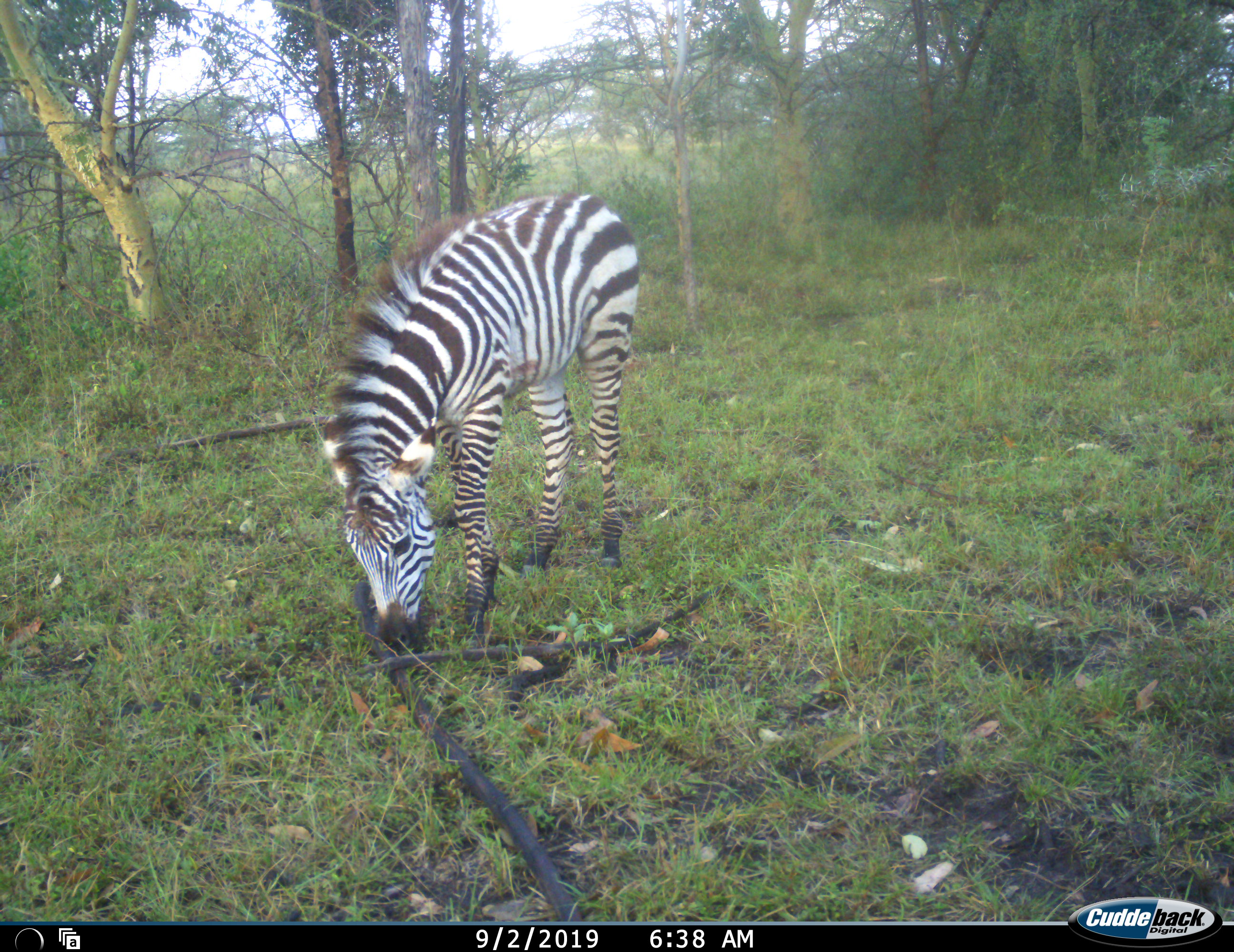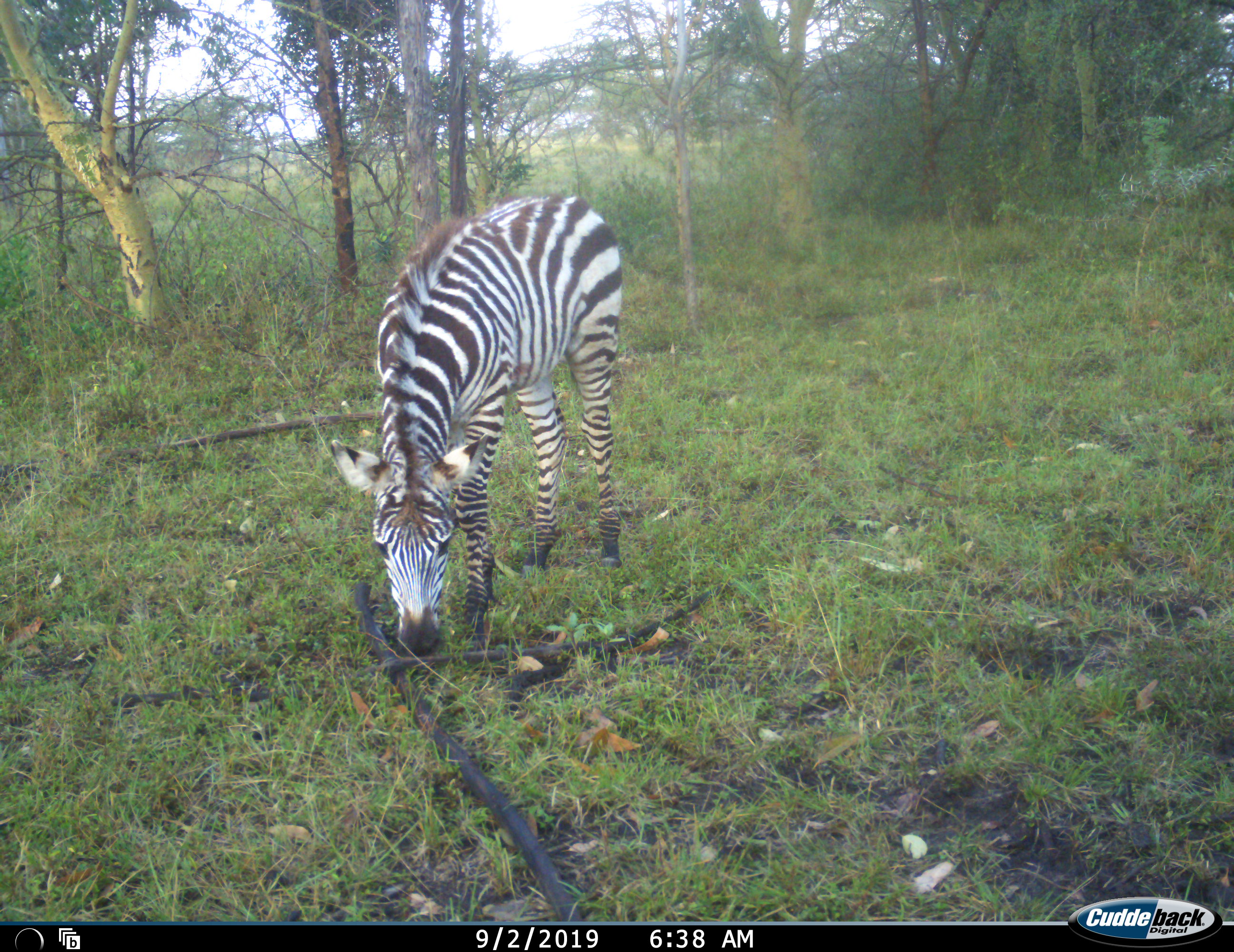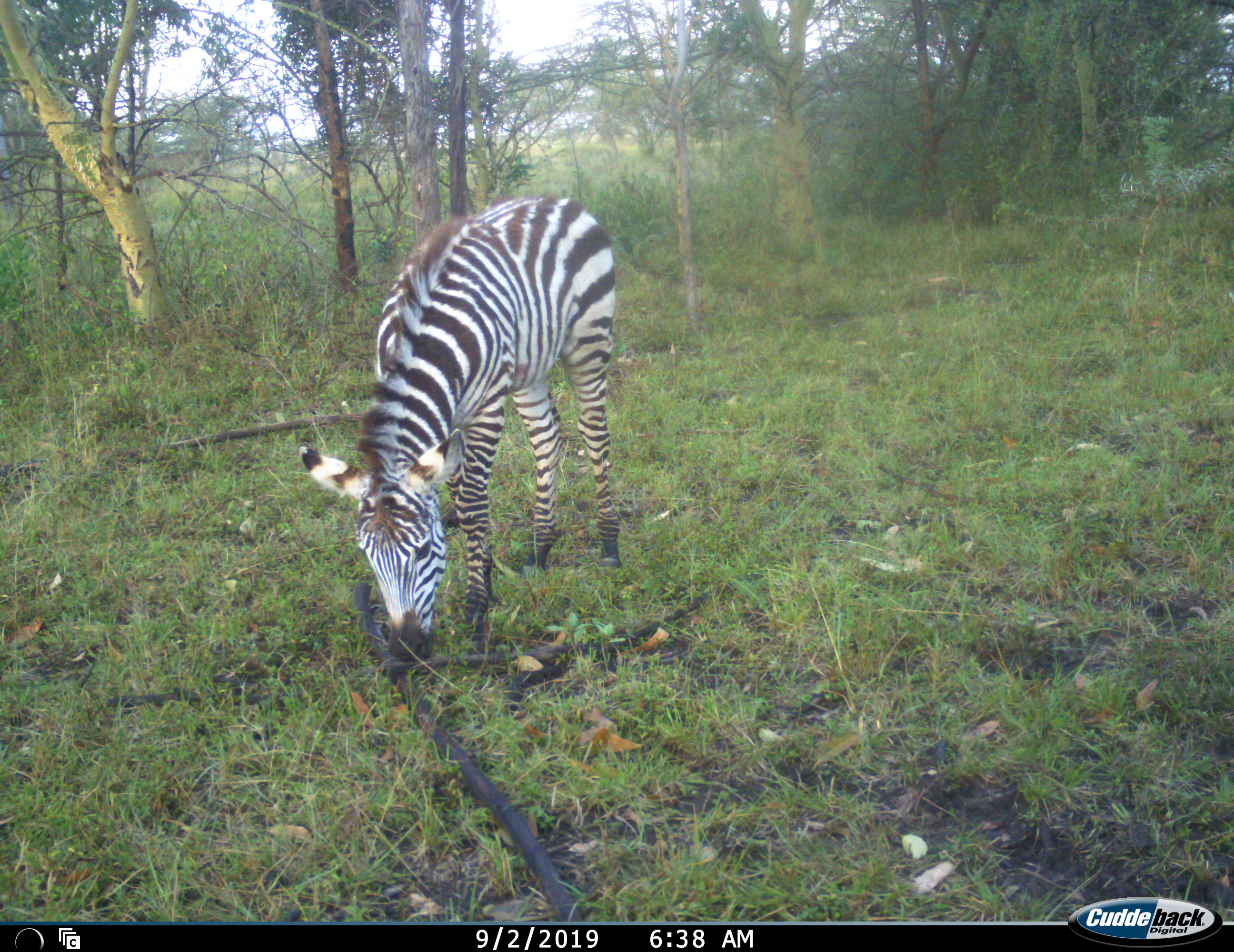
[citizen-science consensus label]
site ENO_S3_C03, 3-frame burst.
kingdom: Animalia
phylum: Chordata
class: Mammalia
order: Perissodactyla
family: Equidae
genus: Equus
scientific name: Equus quagga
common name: plains zebra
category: zebraplains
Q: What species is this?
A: Zebraplains (plains zebra) (Equus quagga).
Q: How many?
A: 1.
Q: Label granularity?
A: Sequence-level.